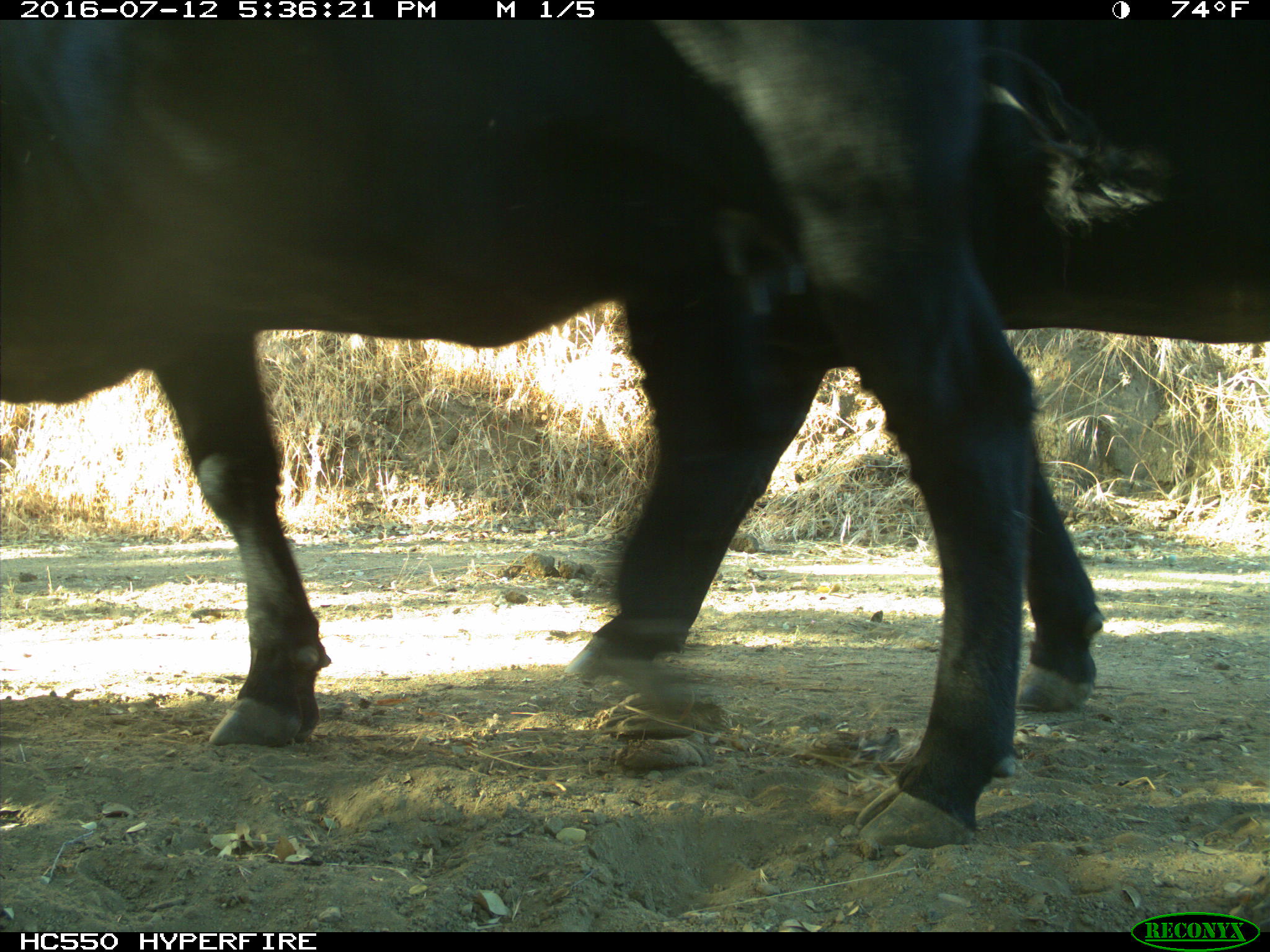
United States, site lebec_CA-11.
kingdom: Animalia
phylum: Chordata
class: Mammalia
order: Artiodactyla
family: Bovidae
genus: Bos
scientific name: Bos taurus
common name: domestic cow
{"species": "Bos taurus (domestic cow)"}